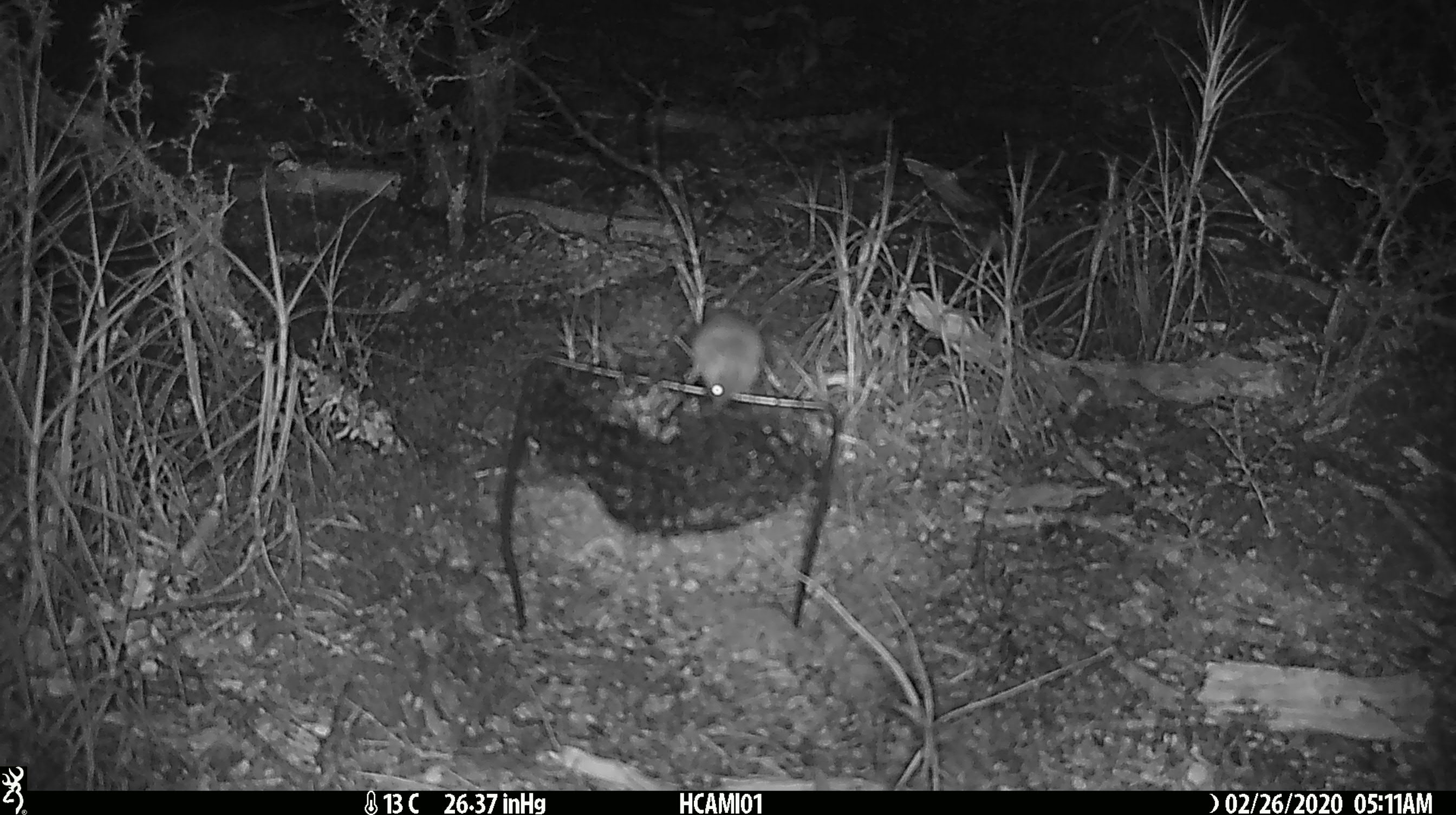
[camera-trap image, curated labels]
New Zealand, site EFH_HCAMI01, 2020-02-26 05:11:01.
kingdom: Animalia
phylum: Chordata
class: Mammalia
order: Rodentia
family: Muridae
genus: Mus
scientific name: Mus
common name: mouse